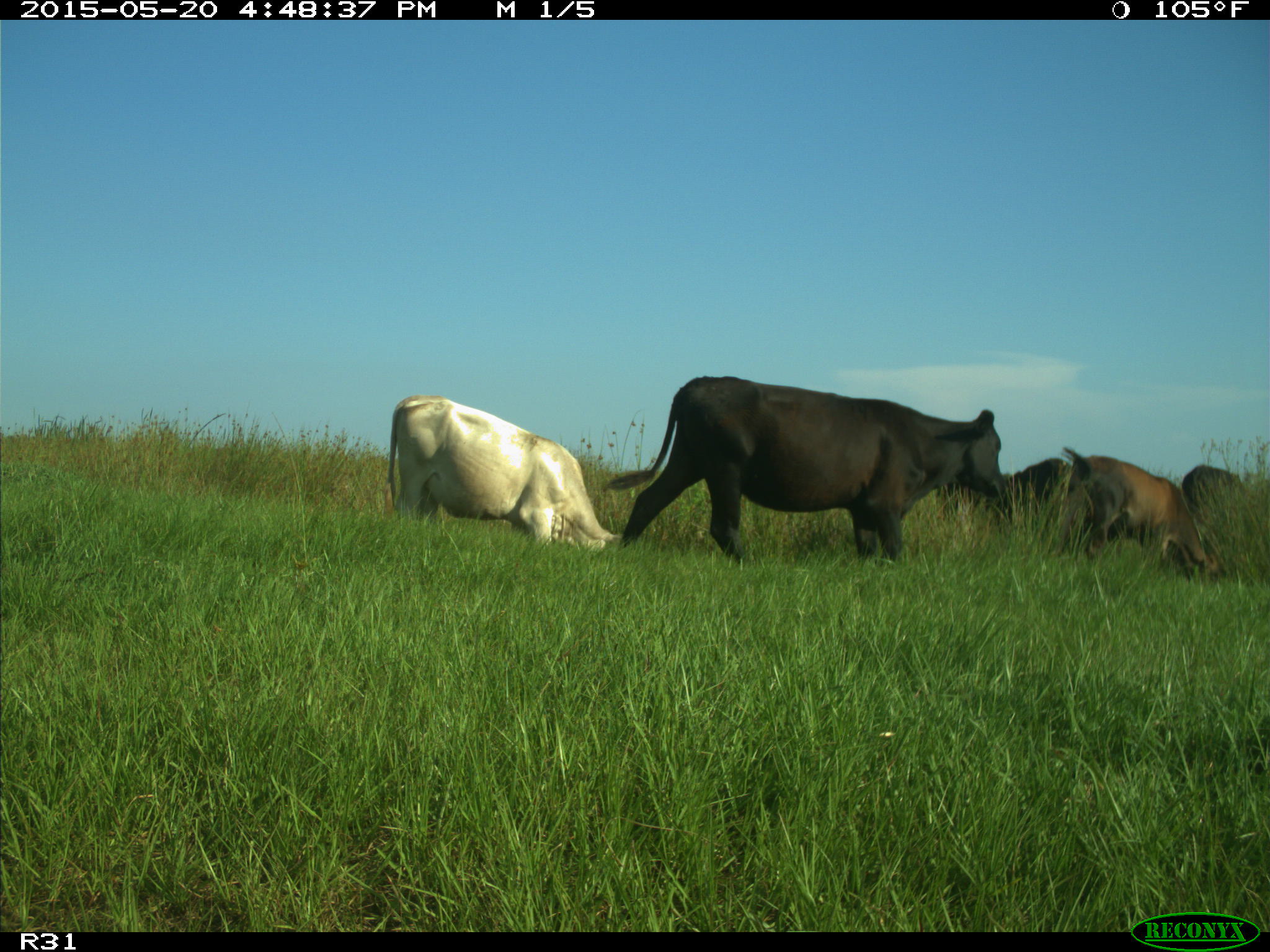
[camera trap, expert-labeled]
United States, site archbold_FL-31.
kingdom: Animalia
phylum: Chordata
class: Mammalia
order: Artiodactyla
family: Bovidae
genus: Bos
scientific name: Bos taurus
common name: domestic cow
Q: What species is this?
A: Bos taurus (domestic cow).